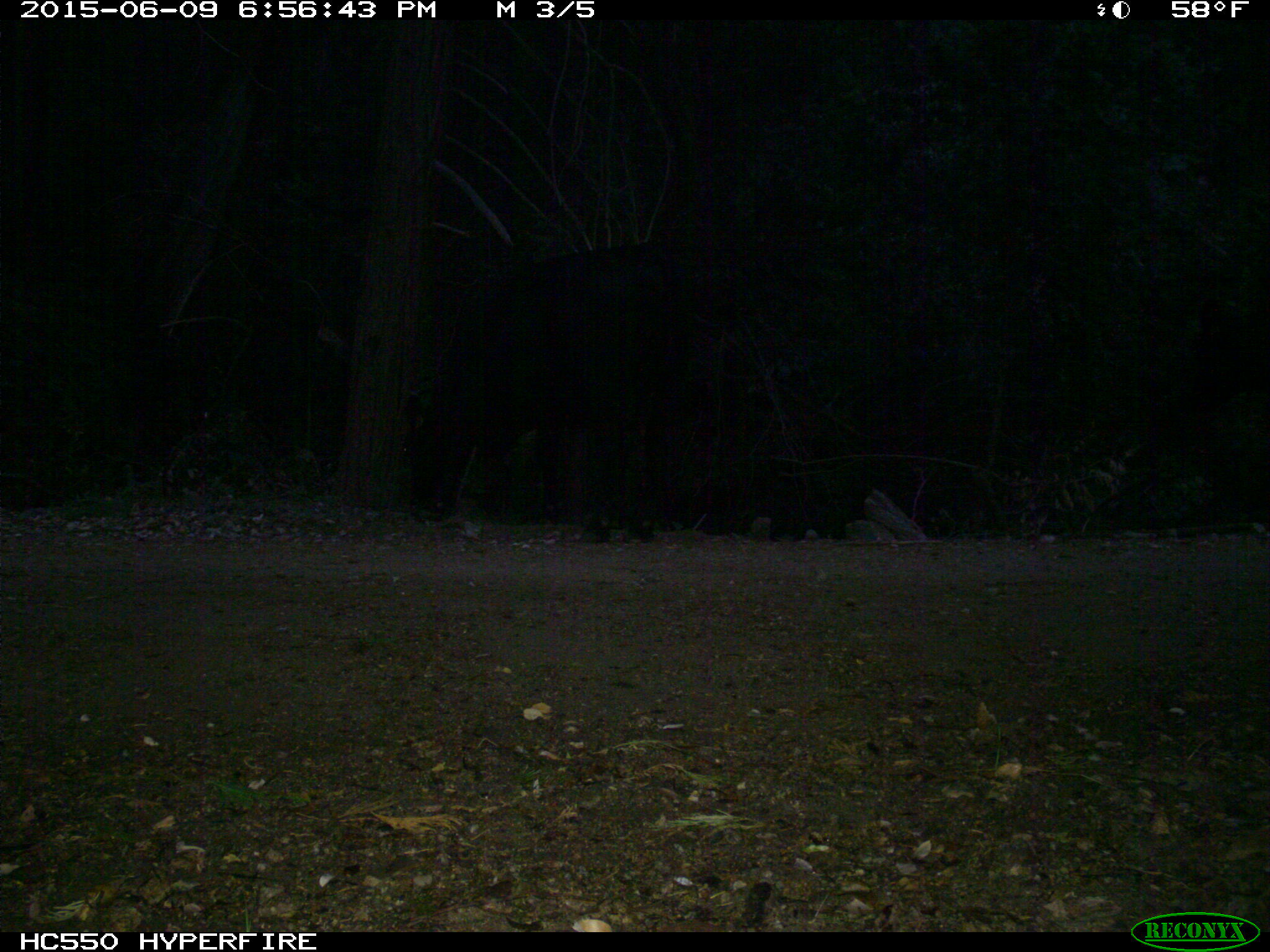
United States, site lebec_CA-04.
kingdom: Animalia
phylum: Chordata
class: Mammalia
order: Artiodactyla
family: Bovidae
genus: Bos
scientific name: Bos taurus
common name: domestic cow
Bos taurus (domestic cow).